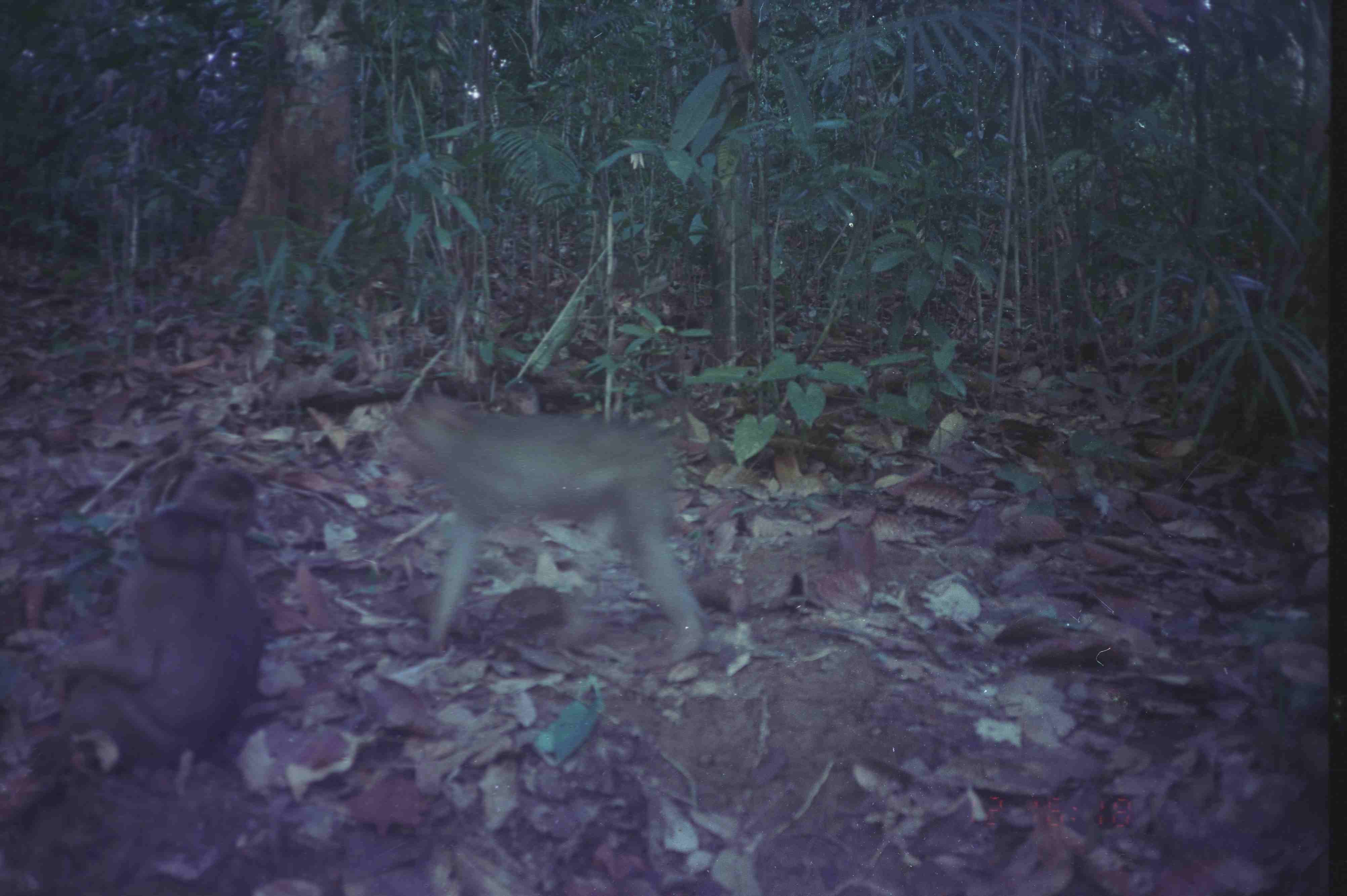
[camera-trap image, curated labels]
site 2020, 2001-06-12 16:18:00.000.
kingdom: Animalia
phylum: Chordata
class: Mammalia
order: Primates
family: Cercopithecidae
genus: Macaca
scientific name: Macaca nemestrina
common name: southern pig-tailed macaque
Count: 3.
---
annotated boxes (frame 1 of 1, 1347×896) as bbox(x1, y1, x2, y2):
macaca nemestrina: bbox(390, 391, 710, 665); bbox(23, 459, 266, 778)